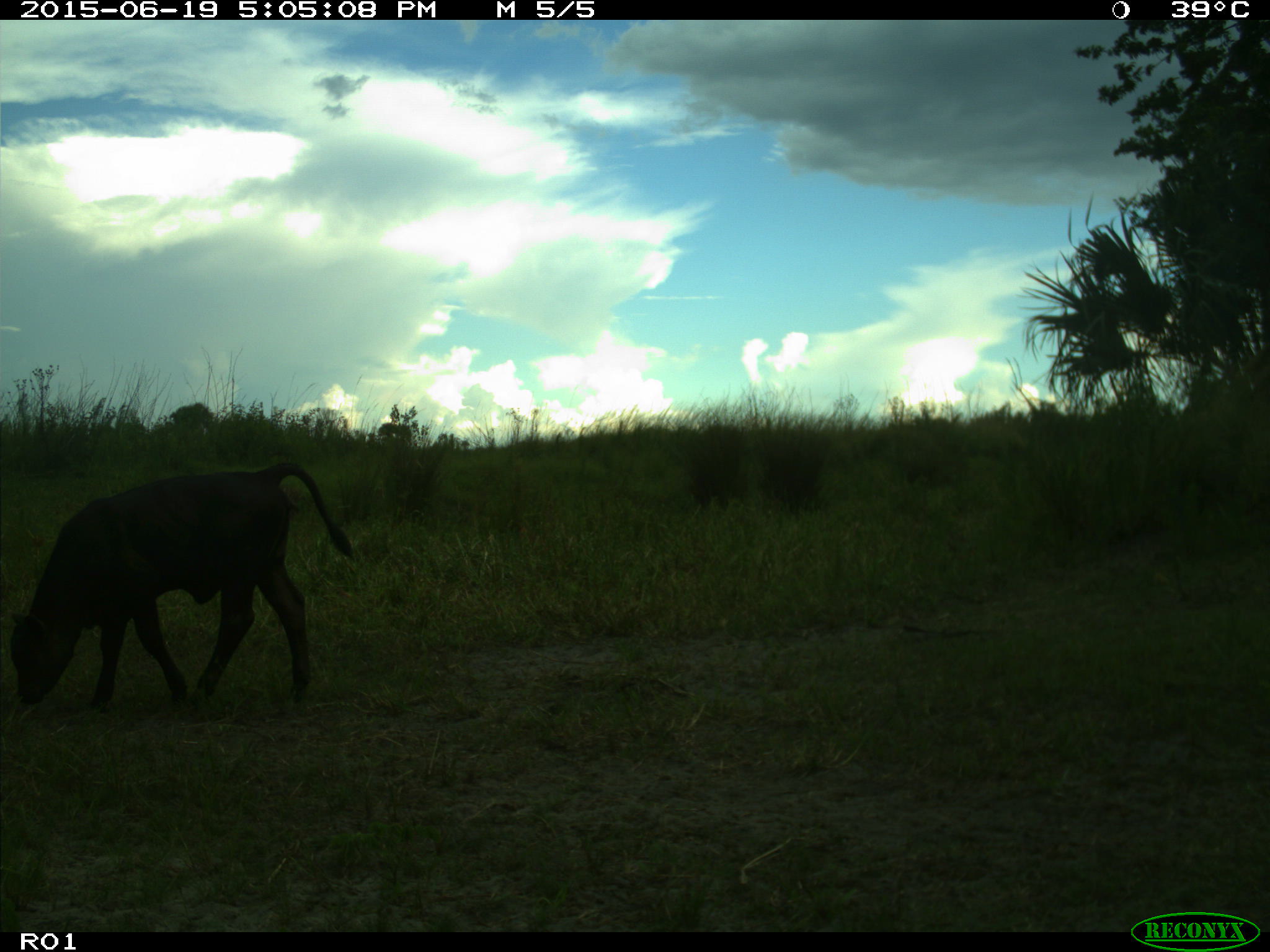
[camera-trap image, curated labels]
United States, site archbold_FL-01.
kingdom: Animalia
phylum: Chordata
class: Mammalia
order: Artiodactyla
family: Bovidae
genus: Bos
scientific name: Bos taurus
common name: domestic cow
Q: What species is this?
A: Bos taurus (domestic cow).